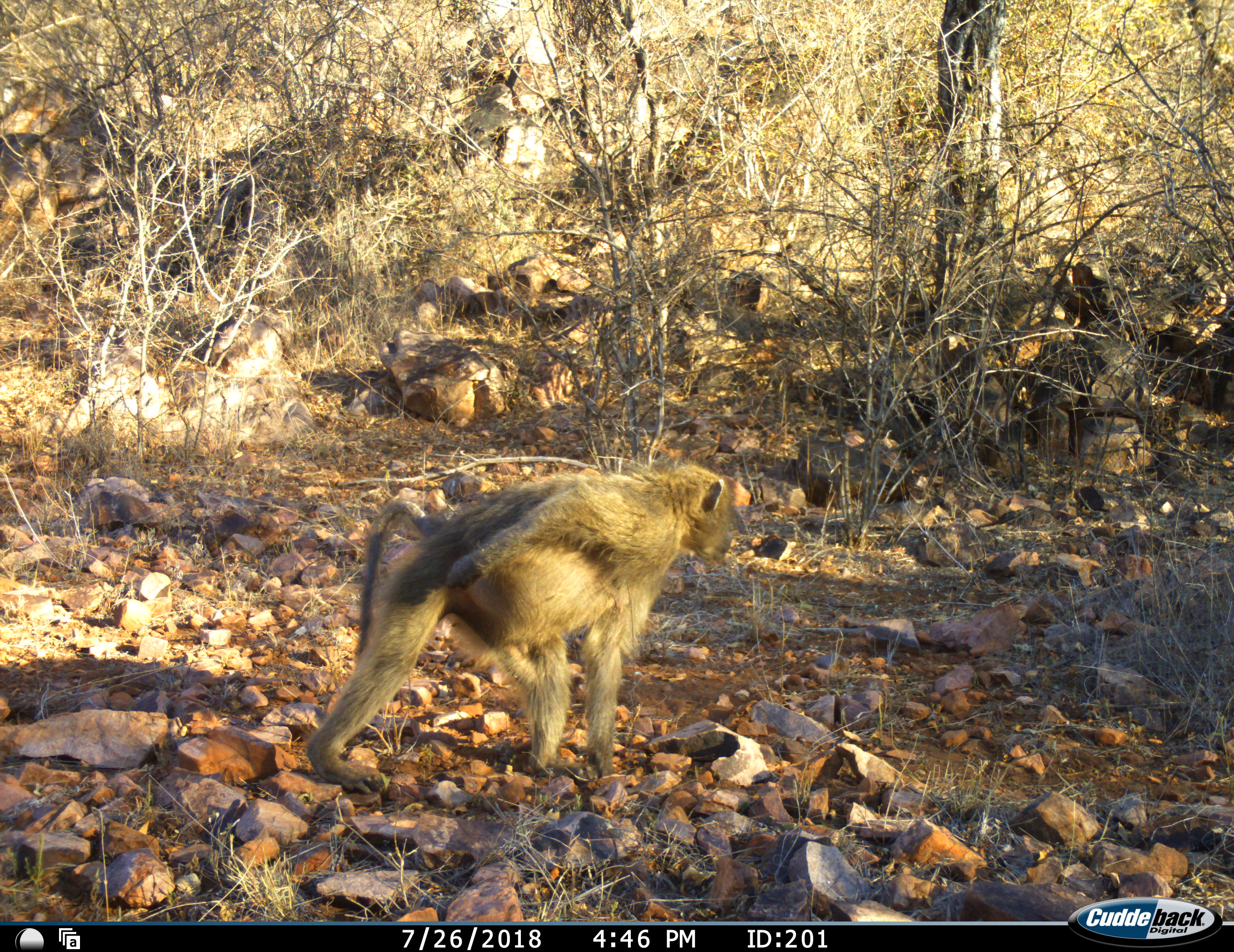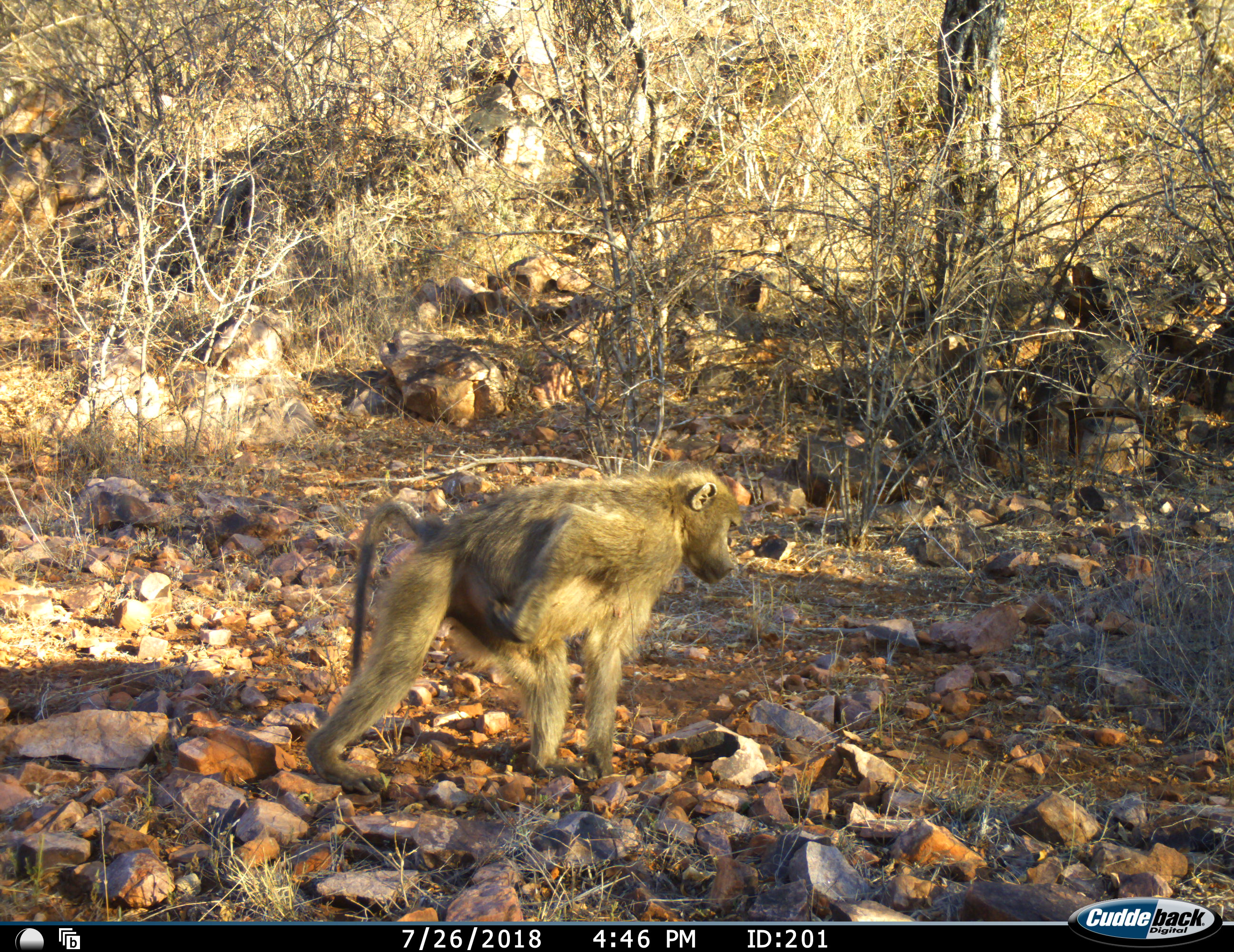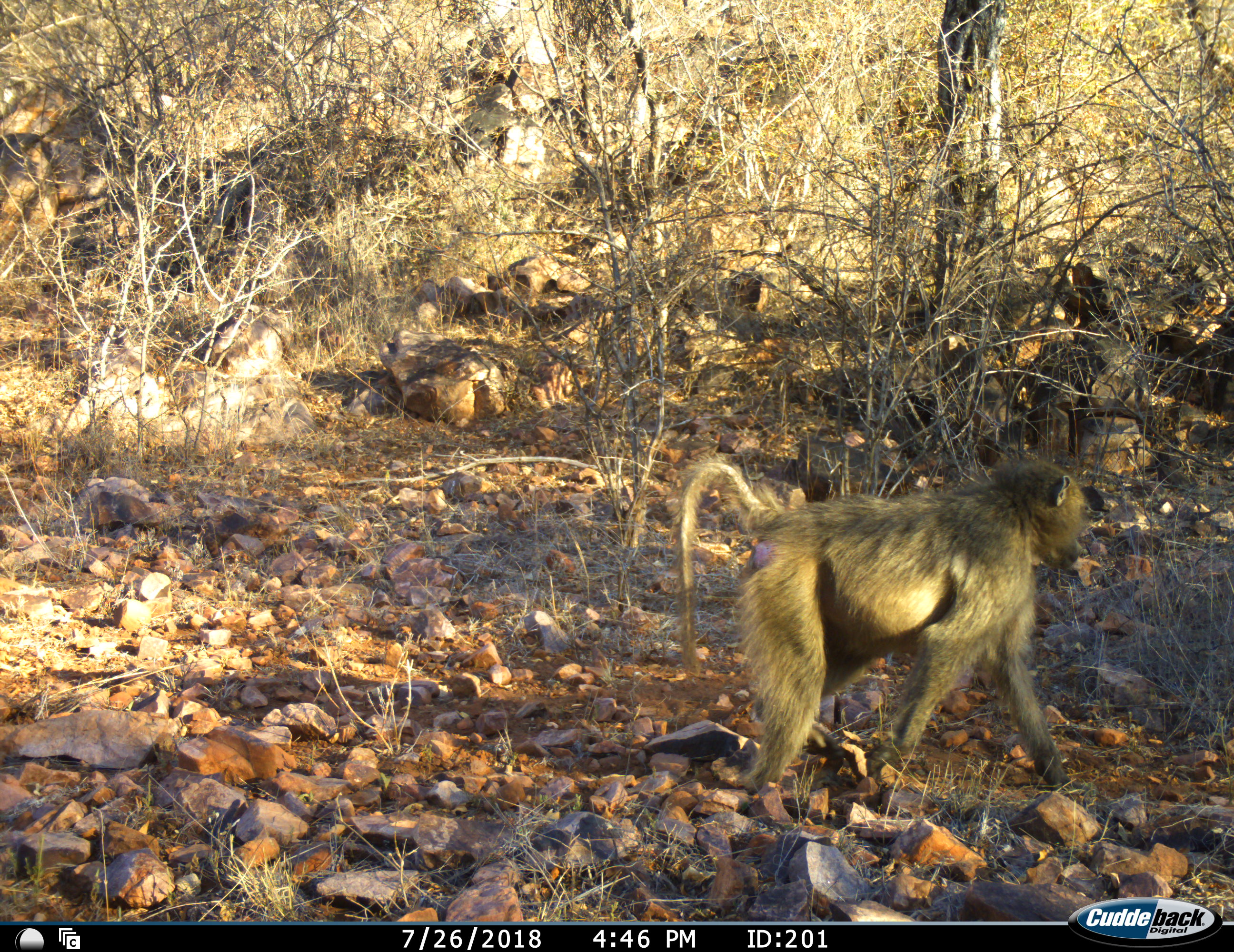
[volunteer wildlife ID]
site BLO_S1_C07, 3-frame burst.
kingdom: Animalia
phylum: Chordata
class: Mammalia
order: Primates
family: Cercopithecidae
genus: Papio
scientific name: Papio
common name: baboon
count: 1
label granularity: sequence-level